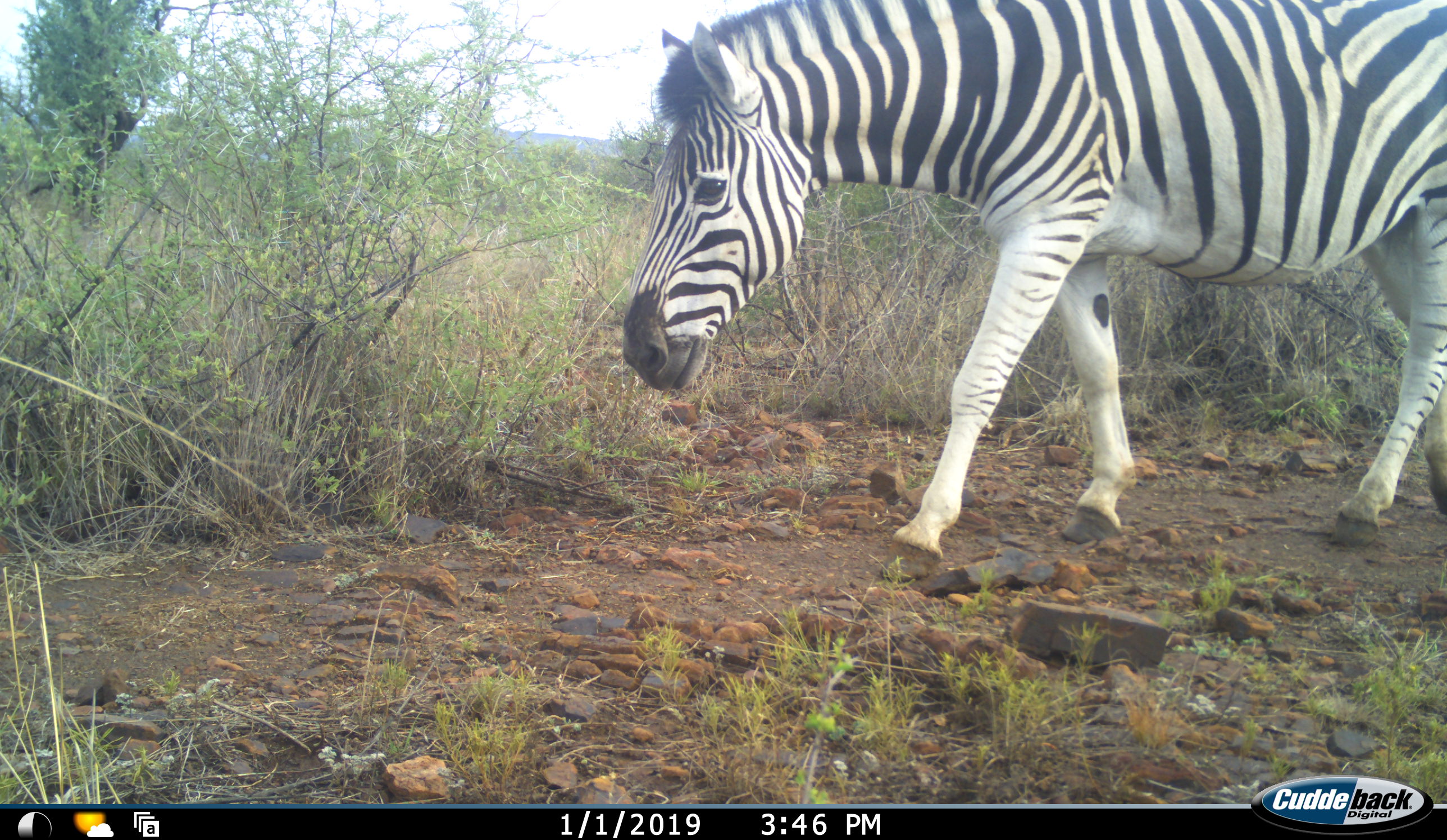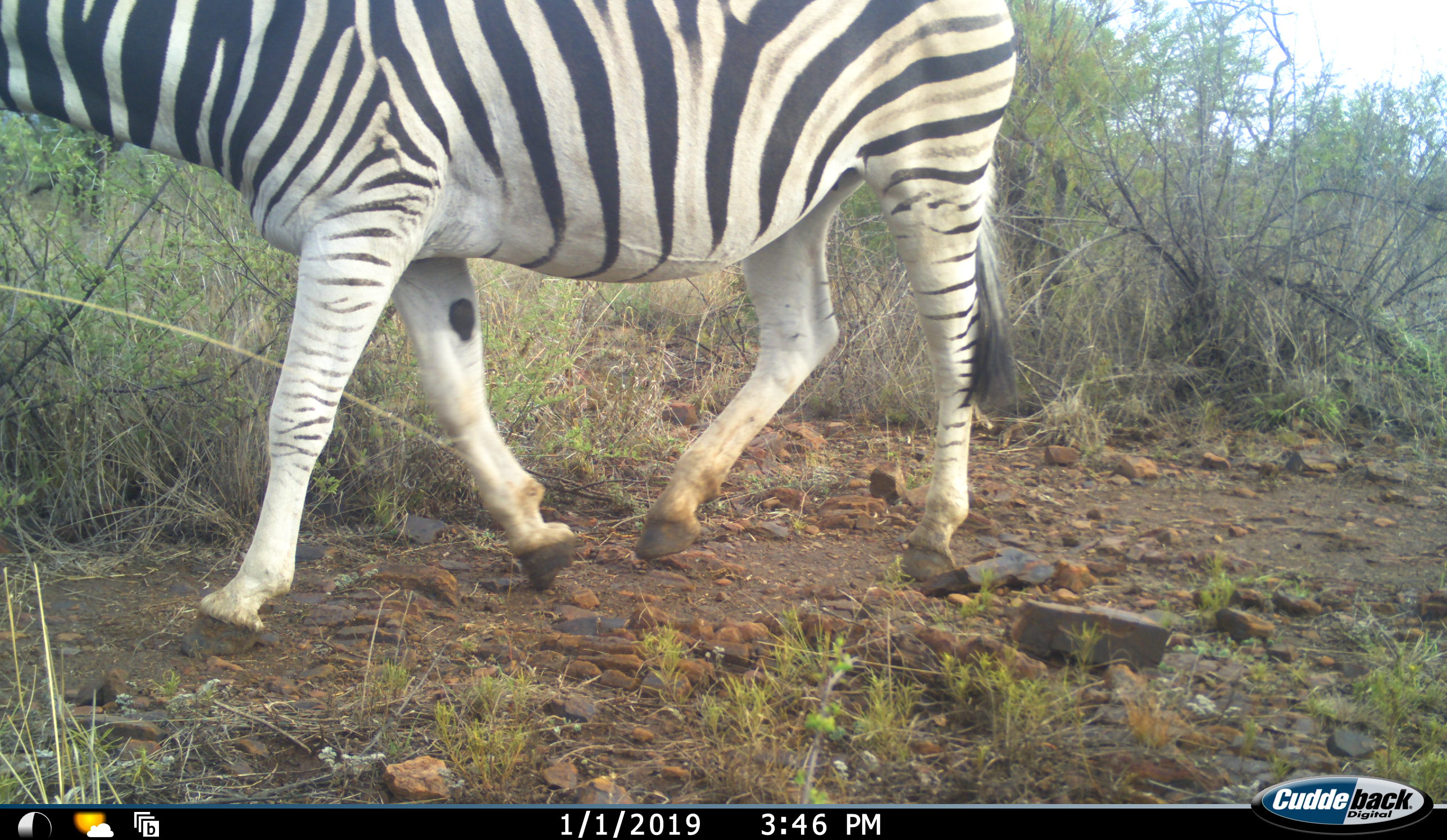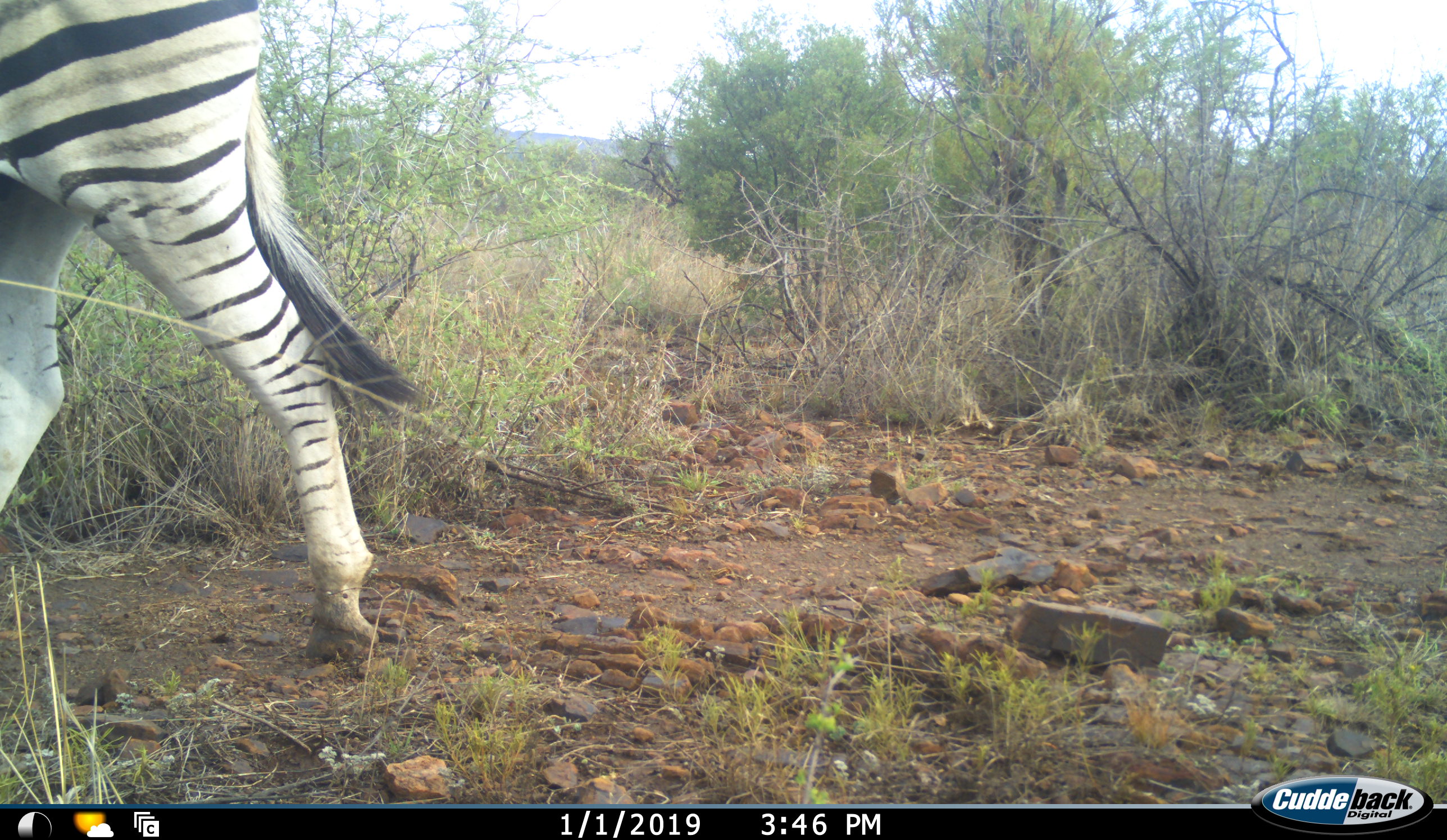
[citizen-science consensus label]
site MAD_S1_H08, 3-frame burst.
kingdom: Animalia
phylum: Chordata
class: Mammalia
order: Perissodactyla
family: Equidae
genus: Equus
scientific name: Equus quagga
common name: plains zebra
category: zebraplains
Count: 1.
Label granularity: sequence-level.